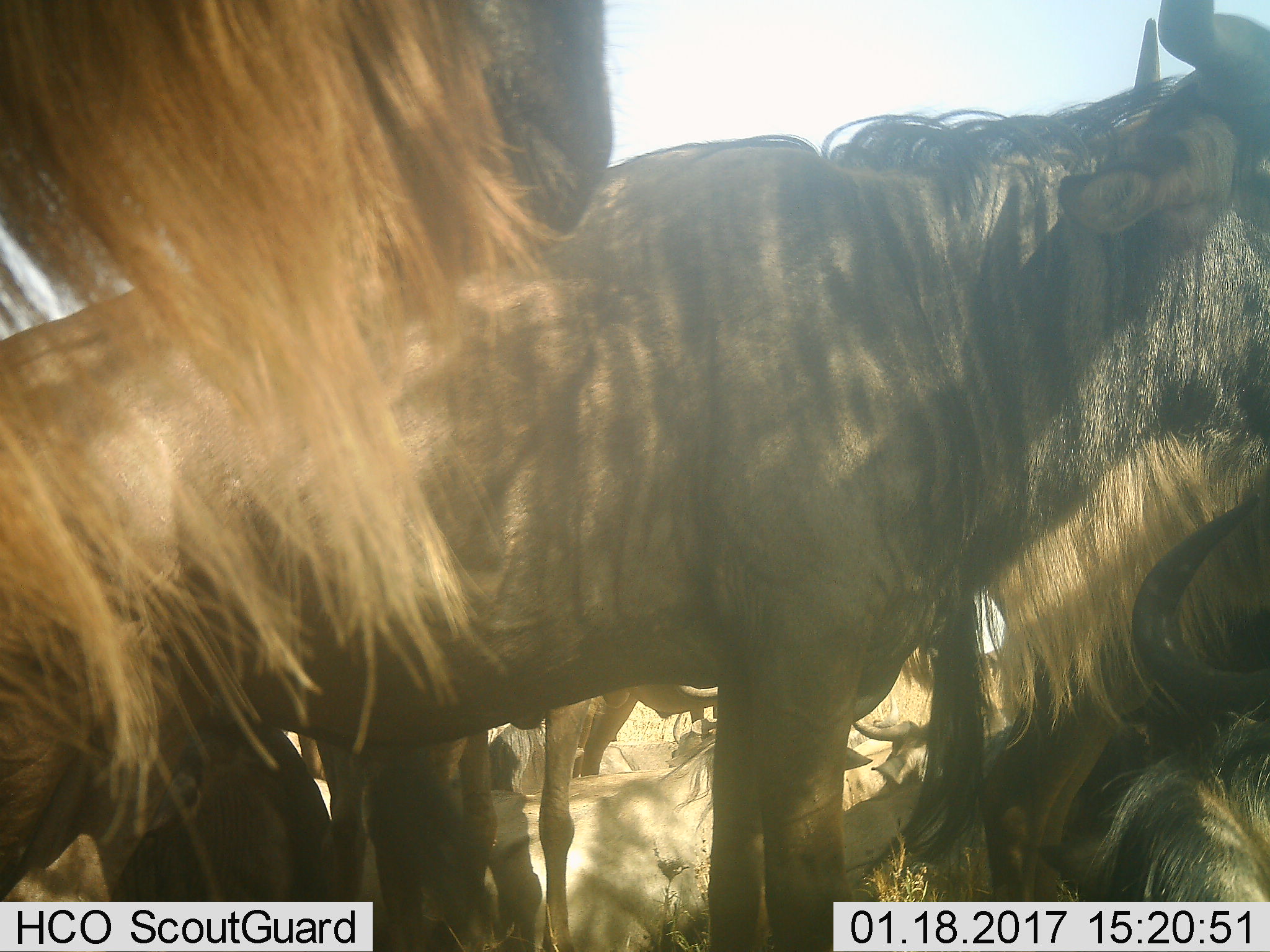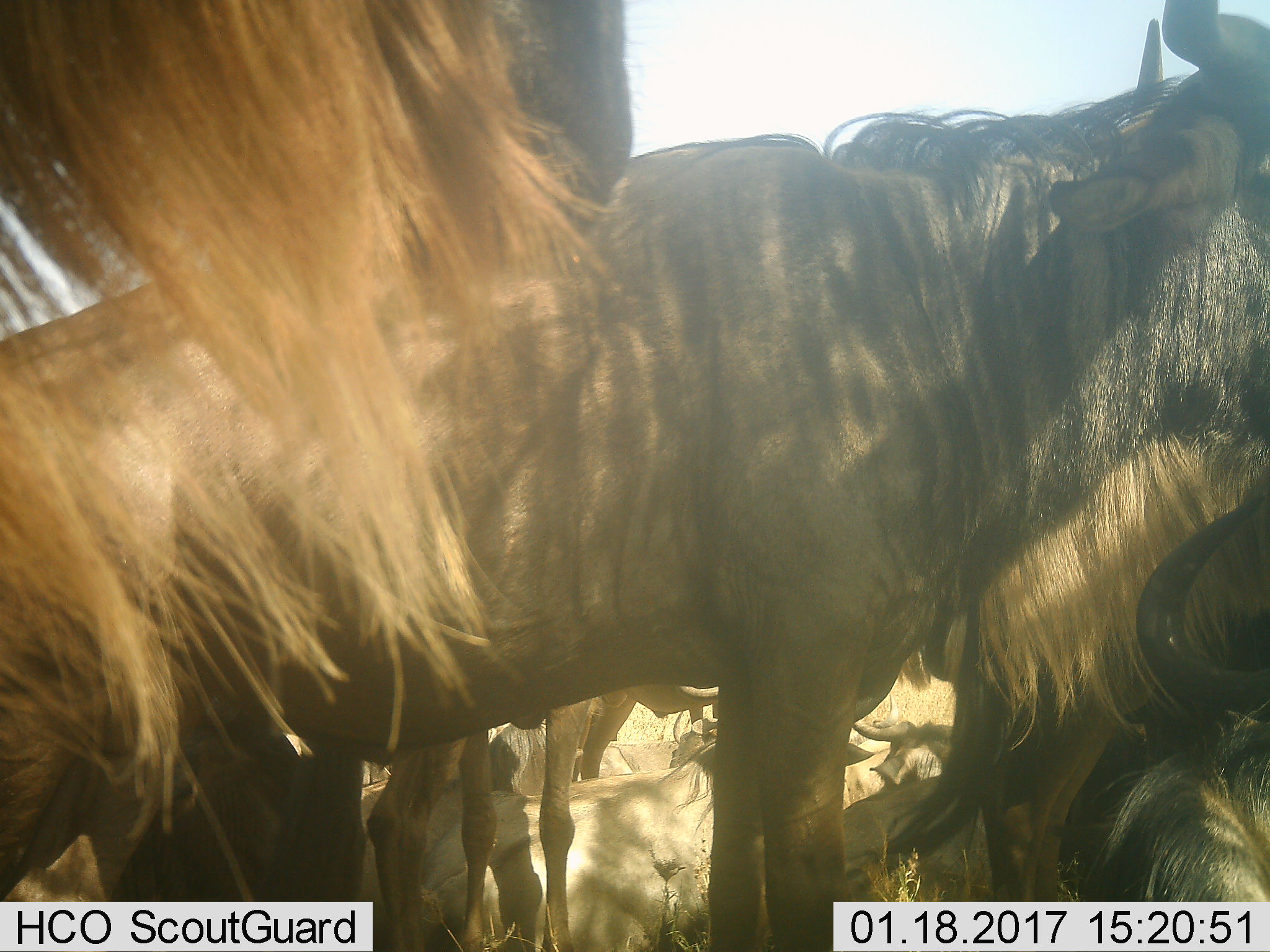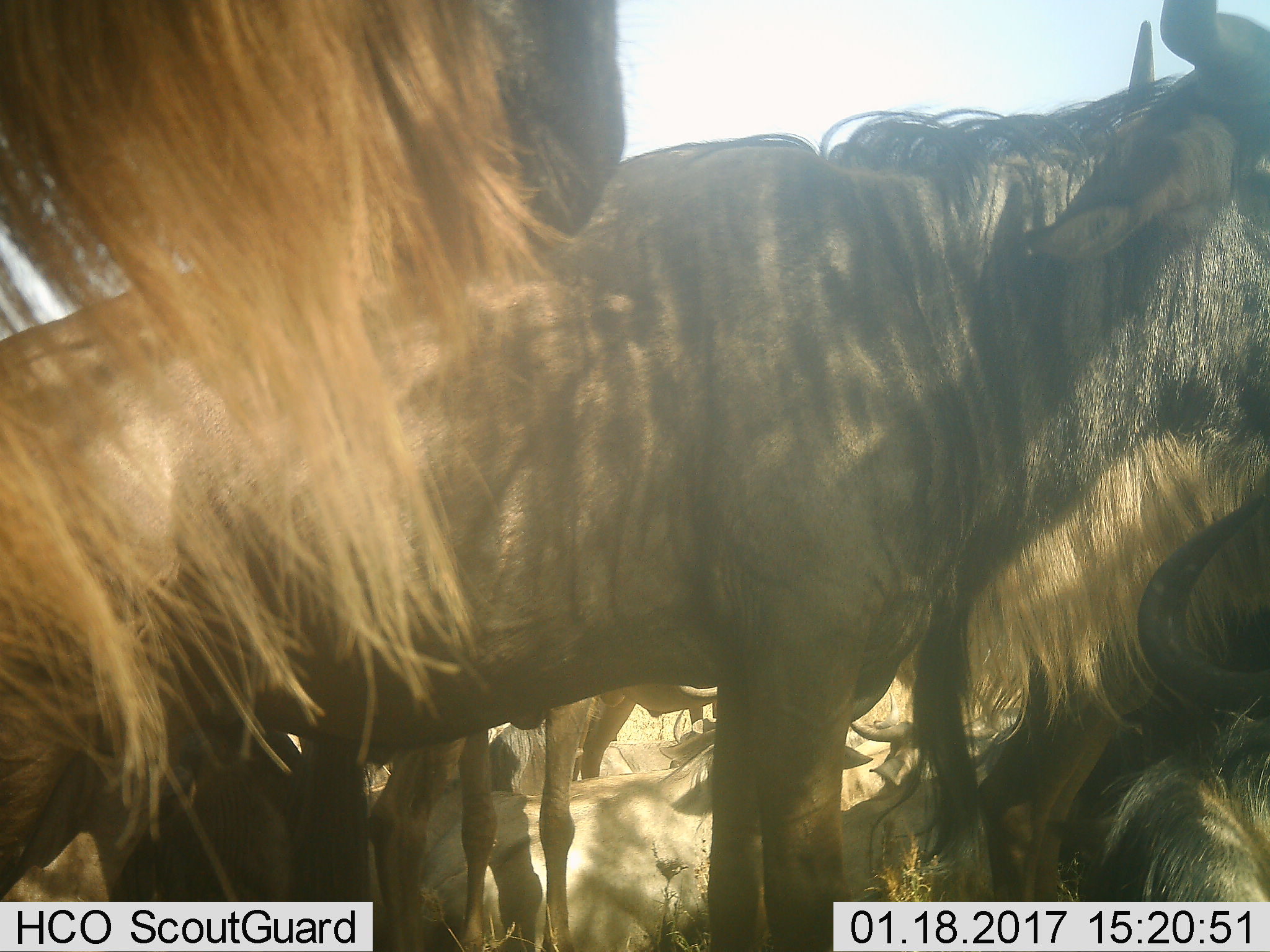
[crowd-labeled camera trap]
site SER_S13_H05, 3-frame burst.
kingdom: Animalia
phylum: Chordata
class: Mammalia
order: Artiodactyla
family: Bovidae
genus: Connochaetes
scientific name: Connochaetes taurinus taurinus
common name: blue wildebeest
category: wildebeestblue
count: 5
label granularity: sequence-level